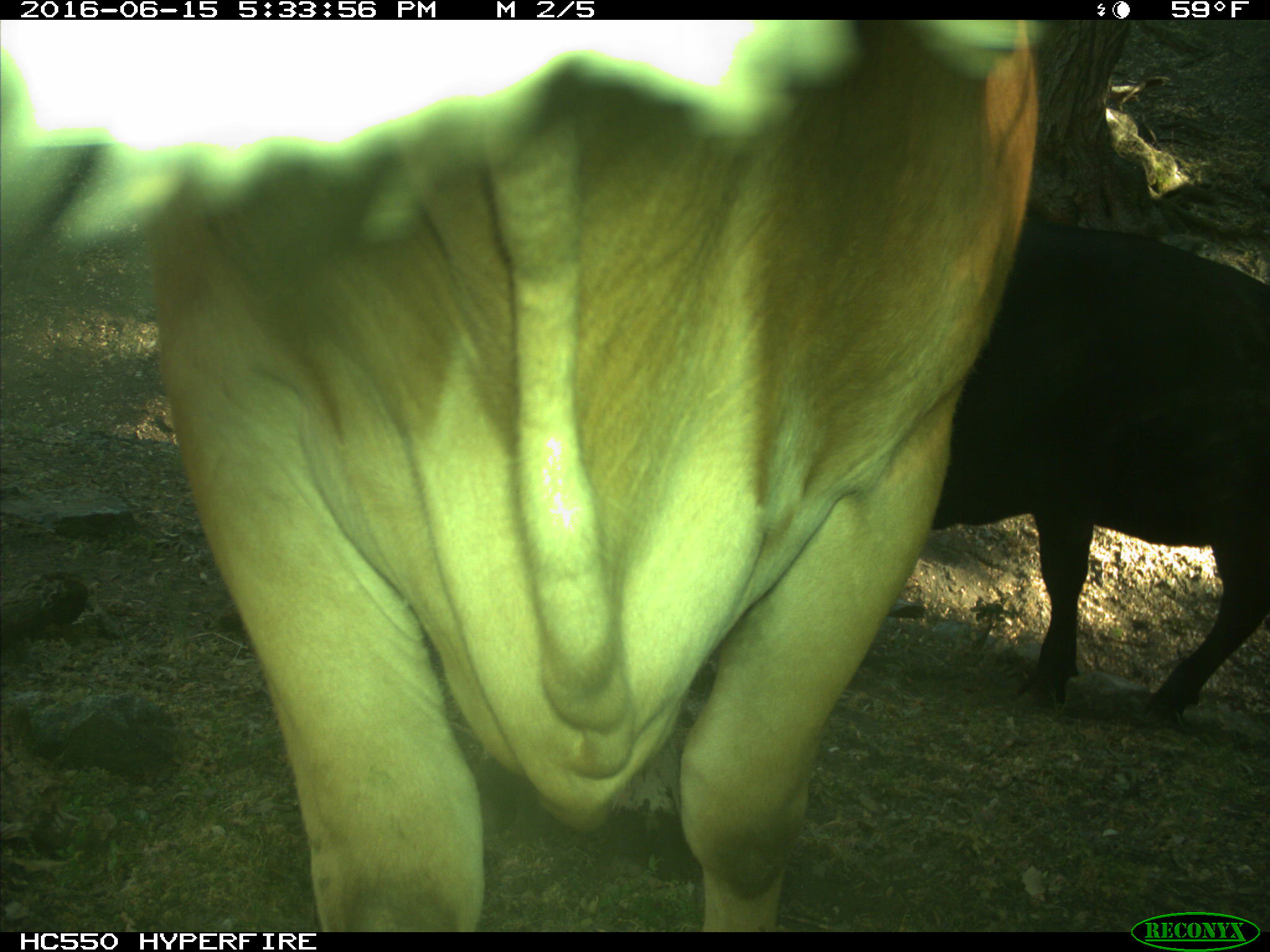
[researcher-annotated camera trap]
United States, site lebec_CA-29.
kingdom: Animalia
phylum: Chordata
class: Mammalia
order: Artiodactyla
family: Bovidae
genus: Bos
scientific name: Bos taurus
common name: domestic cow